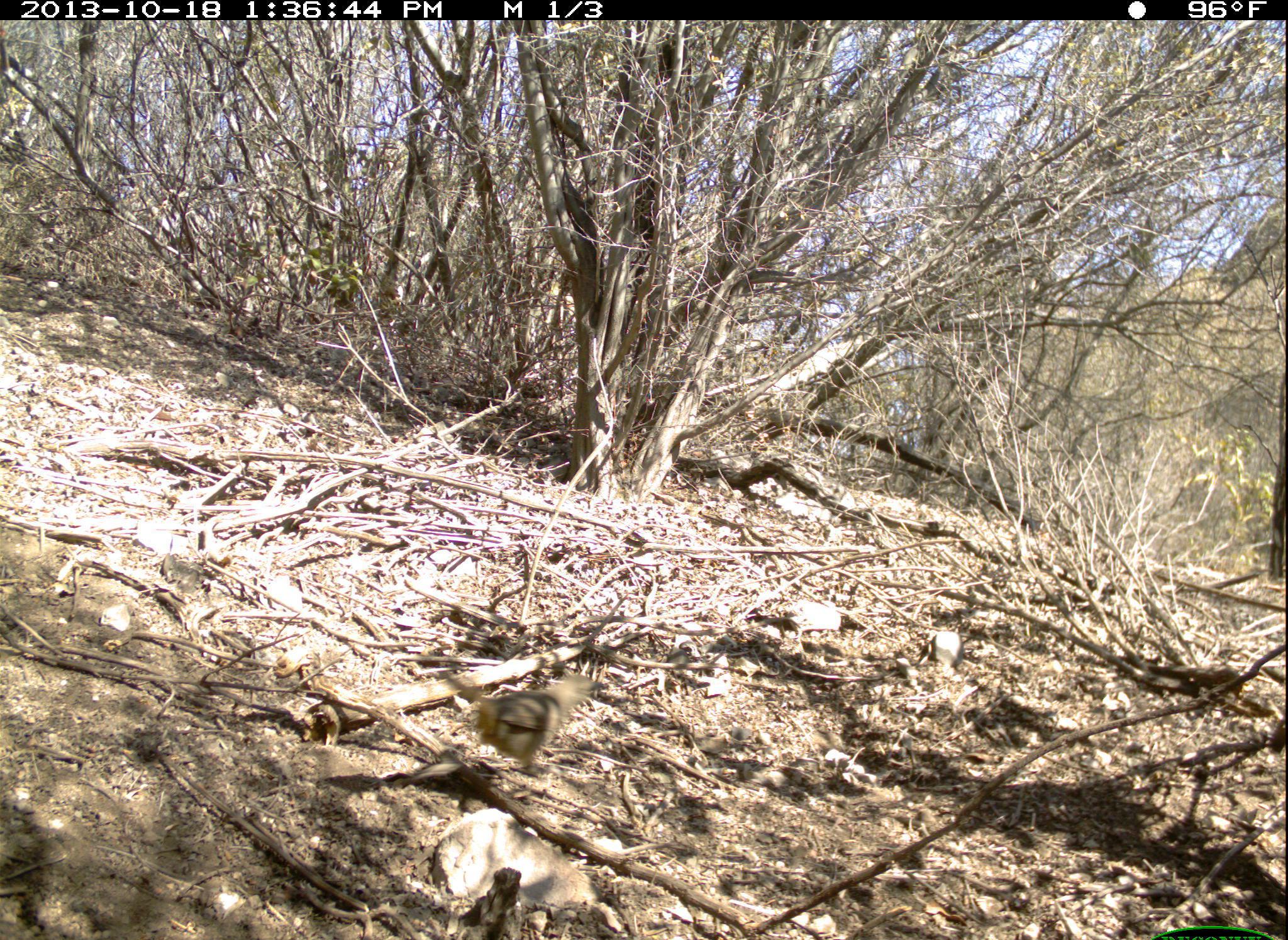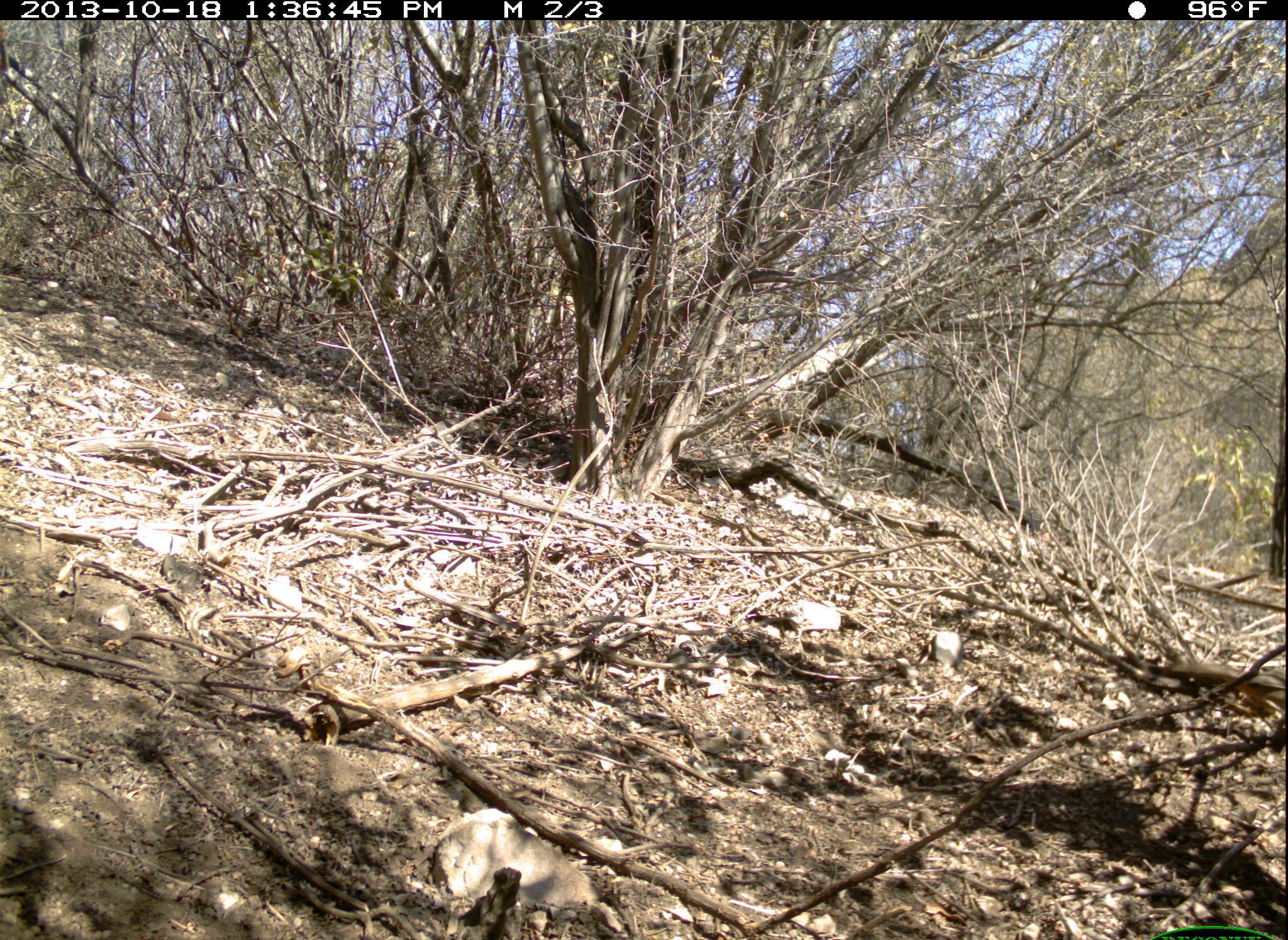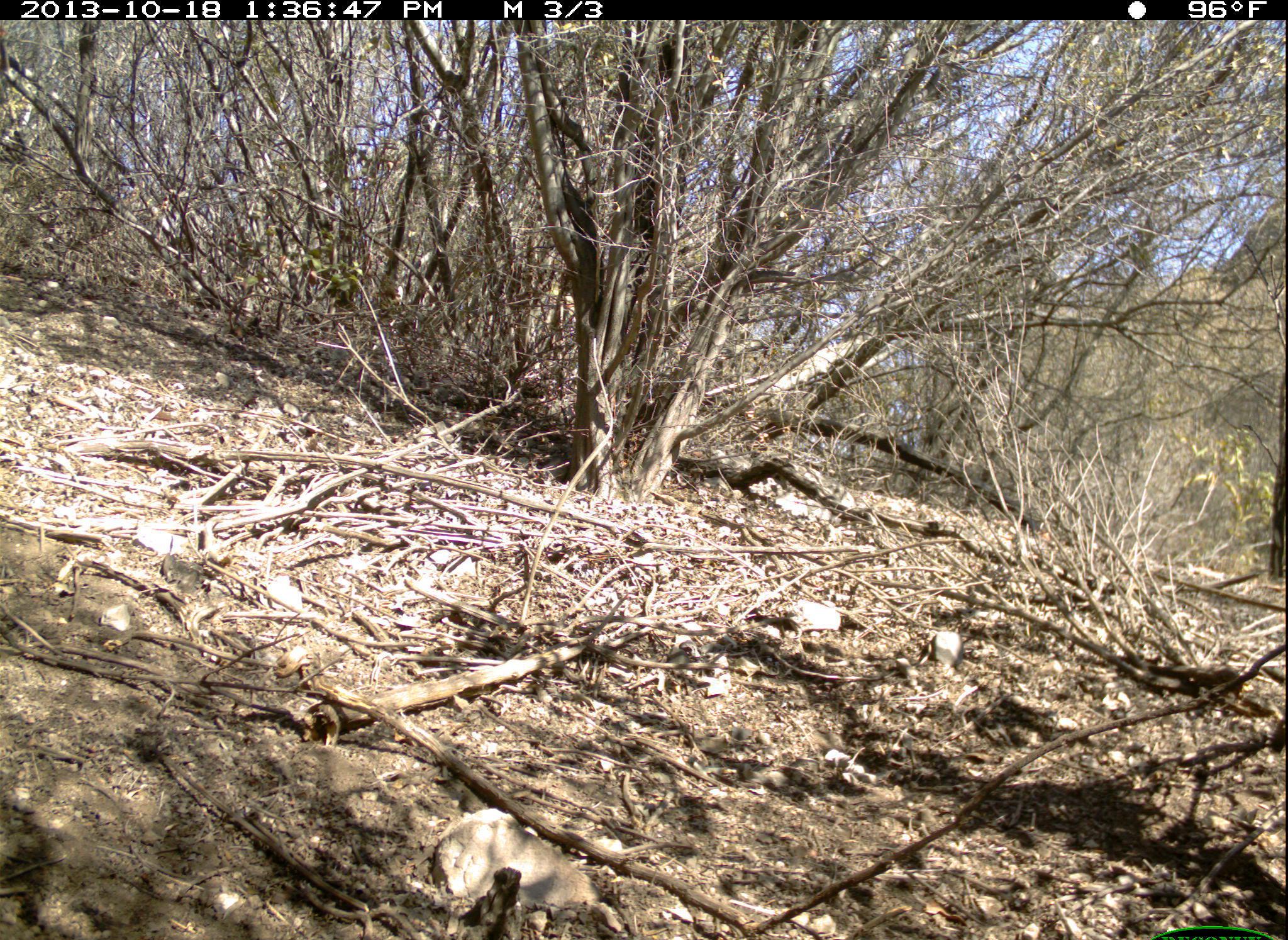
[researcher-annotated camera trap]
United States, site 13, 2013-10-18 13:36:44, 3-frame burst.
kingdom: Animalia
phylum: Chordata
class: Aves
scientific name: Aves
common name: bird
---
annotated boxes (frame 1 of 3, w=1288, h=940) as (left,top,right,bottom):
bird: (439,673,607,777)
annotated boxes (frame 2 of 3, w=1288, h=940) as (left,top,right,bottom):
bird: (1116,653,1288,725)